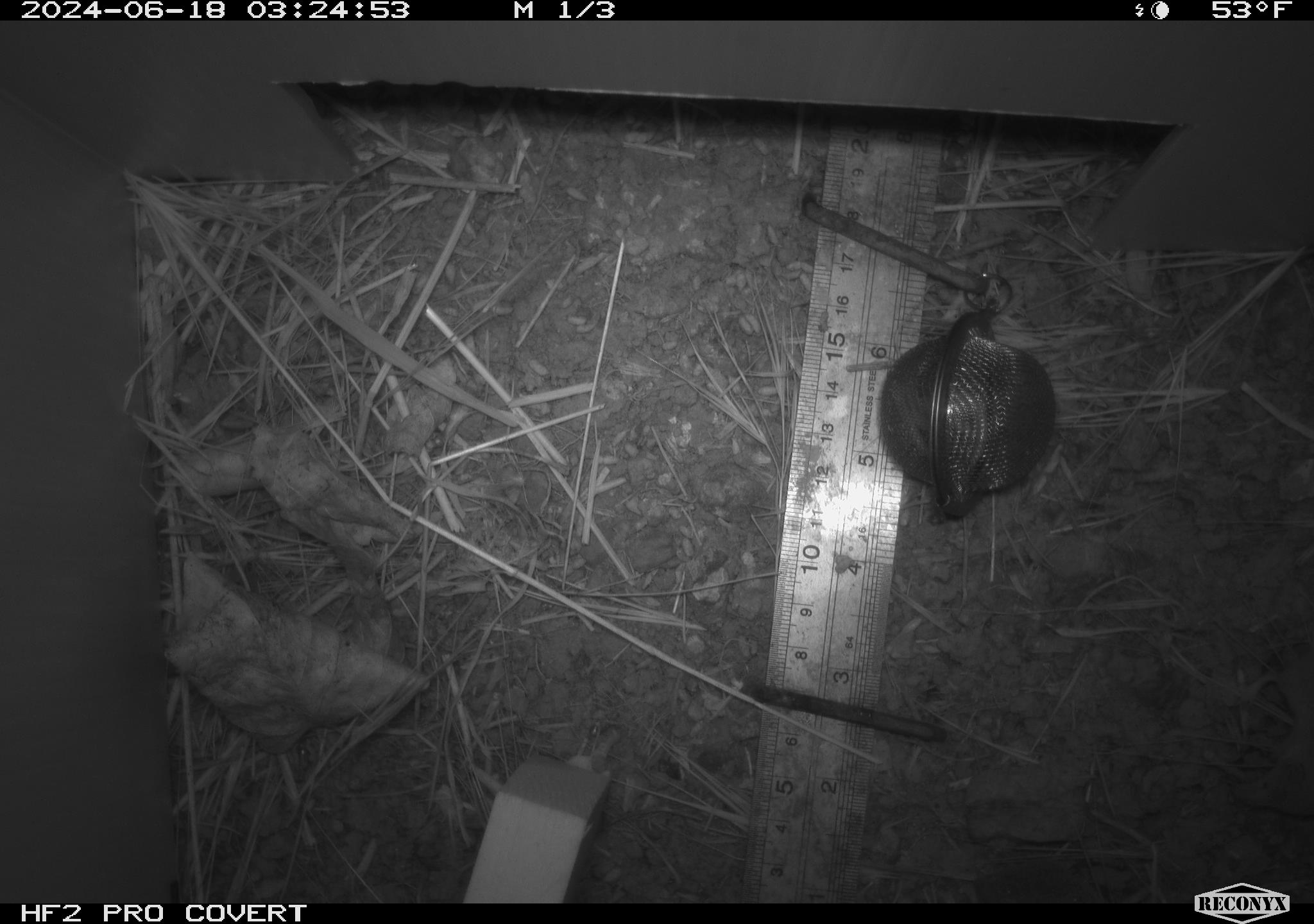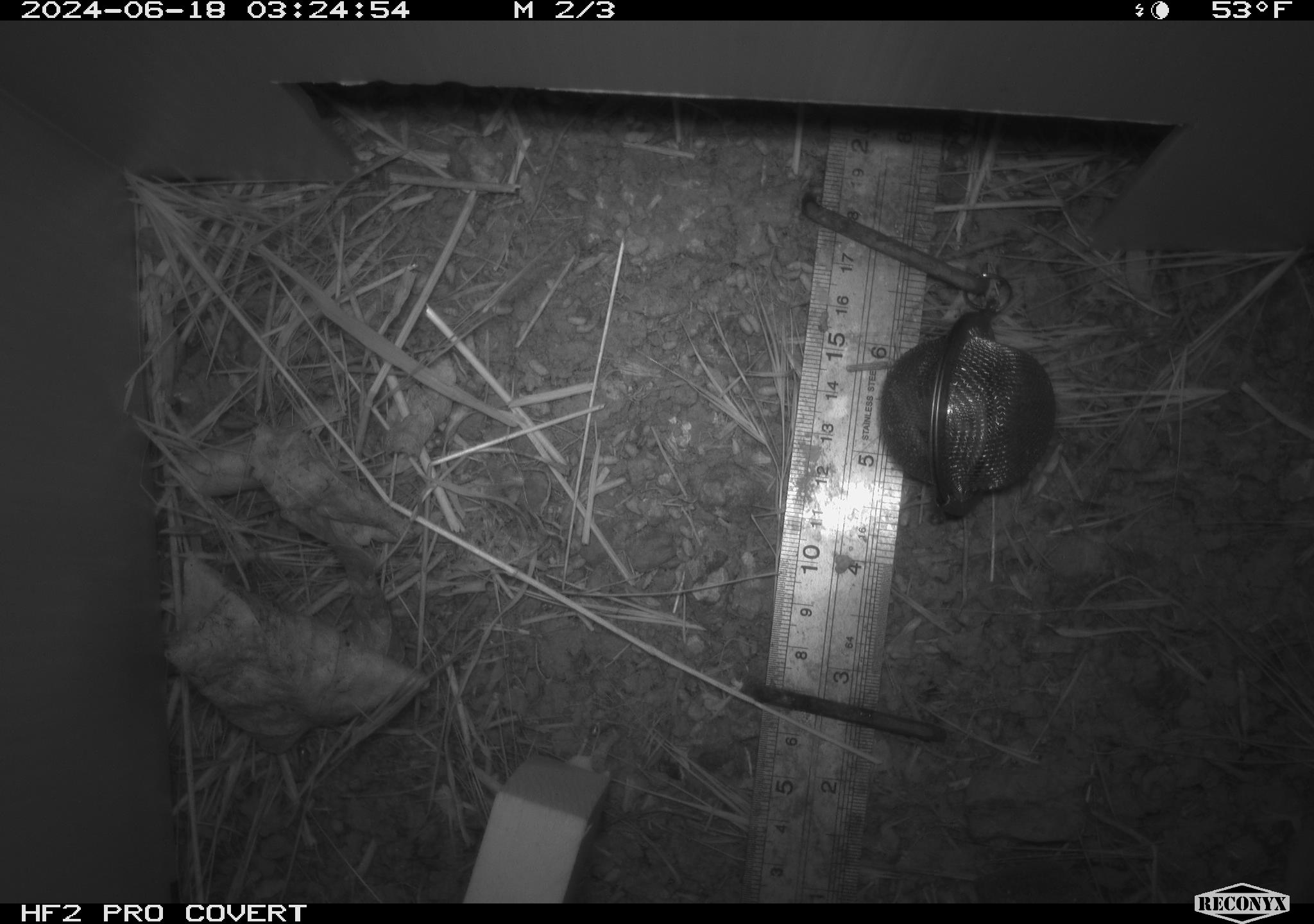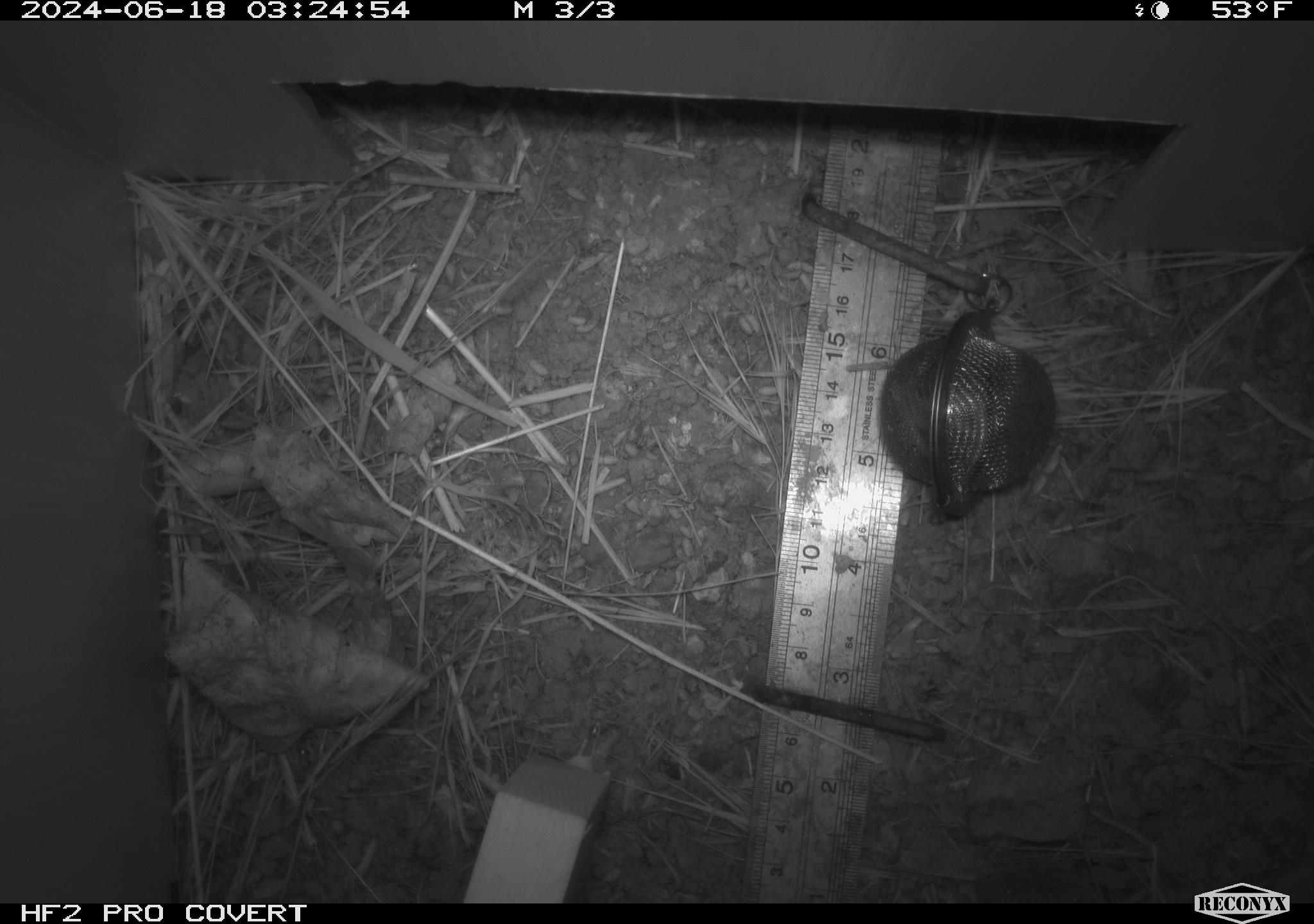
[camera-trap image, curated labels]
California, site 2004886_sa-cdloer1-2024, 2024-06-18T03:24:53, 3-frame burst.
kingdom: Animalia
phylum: Chordata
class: Mammalia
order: Eulipotyphla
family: Soricidae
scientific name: Soricidae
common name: shrews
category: soricidae family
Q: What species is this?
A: Soricidae family (shrews) (Soricidae).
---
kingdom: Animalia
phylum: Chordata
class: Mammalia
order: Rodentia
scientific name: Rodentia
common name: mouse species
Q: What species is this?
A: Mouse species (Rodentia).